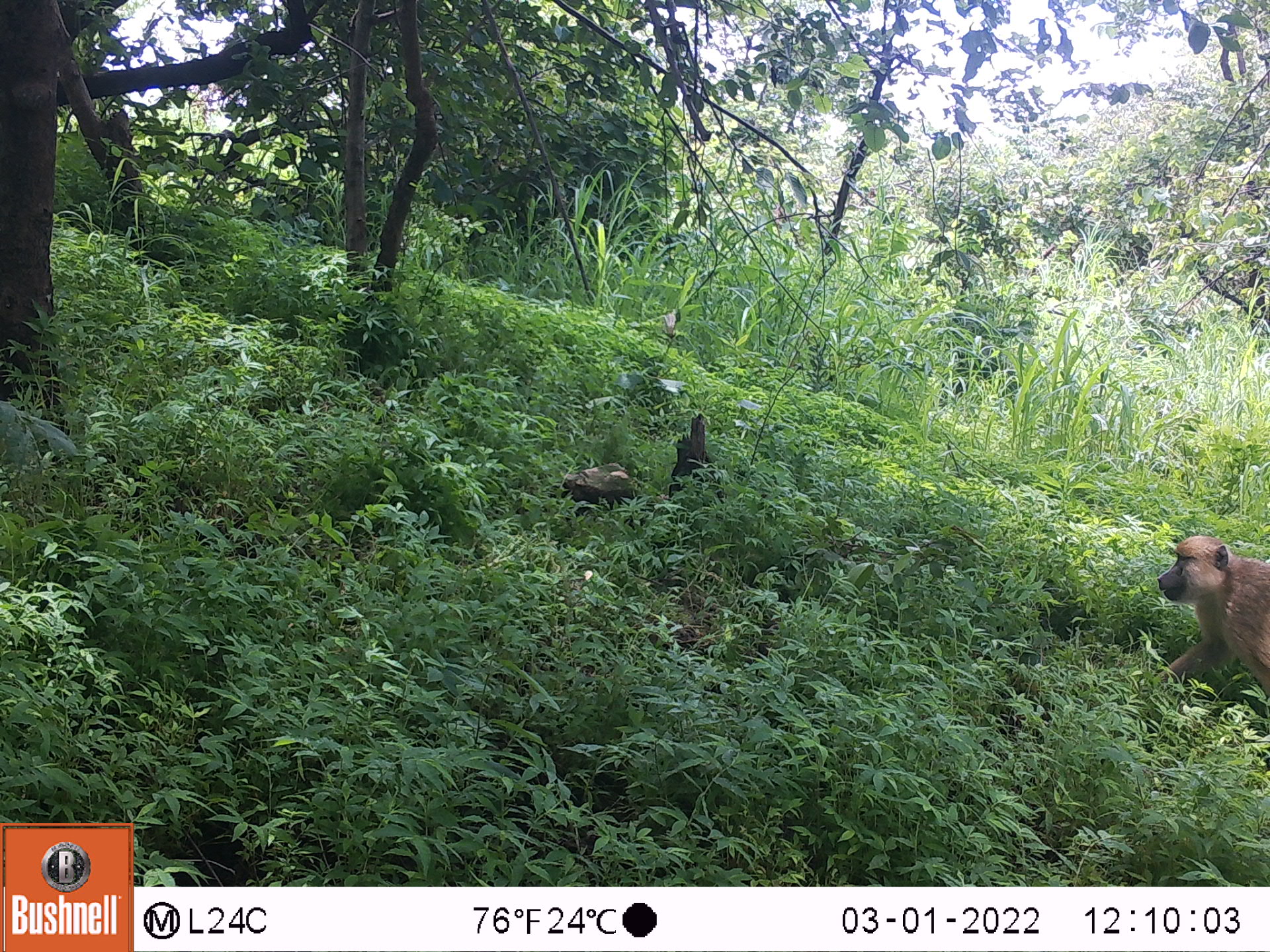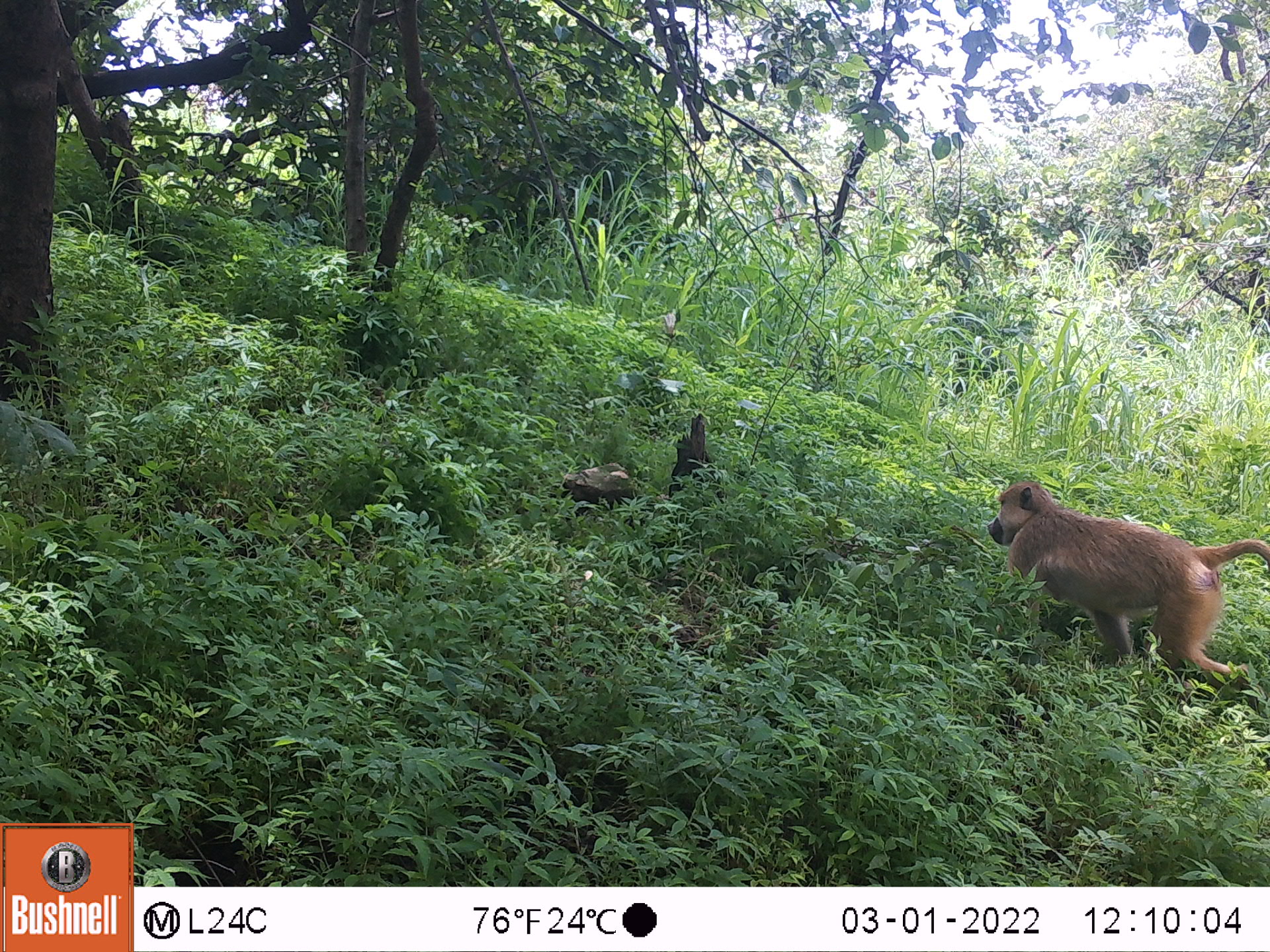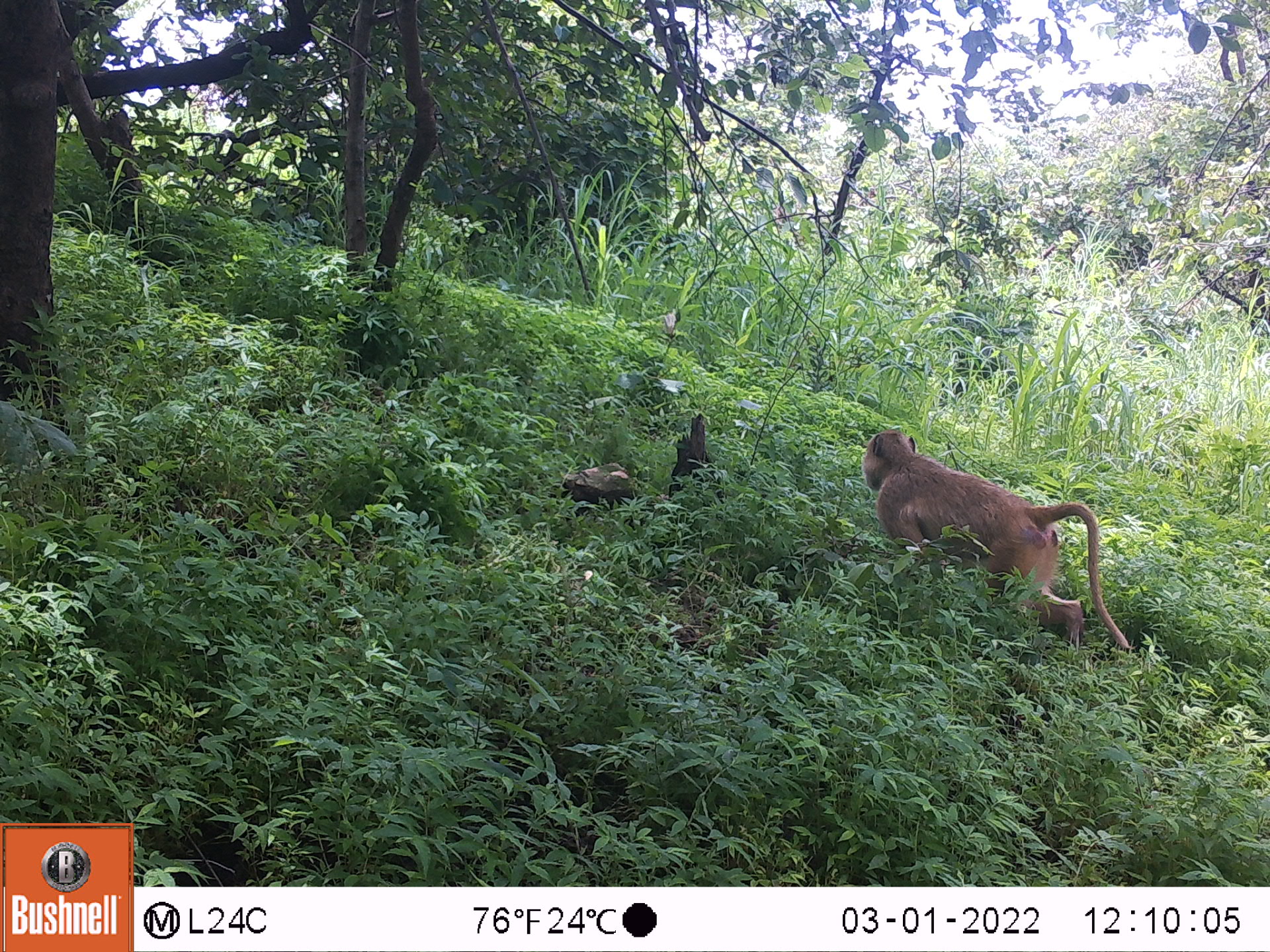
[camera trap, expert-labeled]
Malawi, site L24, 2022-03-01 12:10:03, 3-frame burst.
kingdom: Animalia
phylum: Chordata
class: Mammalia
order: Primates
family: Cercopithecidae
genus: Papio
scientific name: Papio cynocephalus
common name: yellow baboon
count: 1